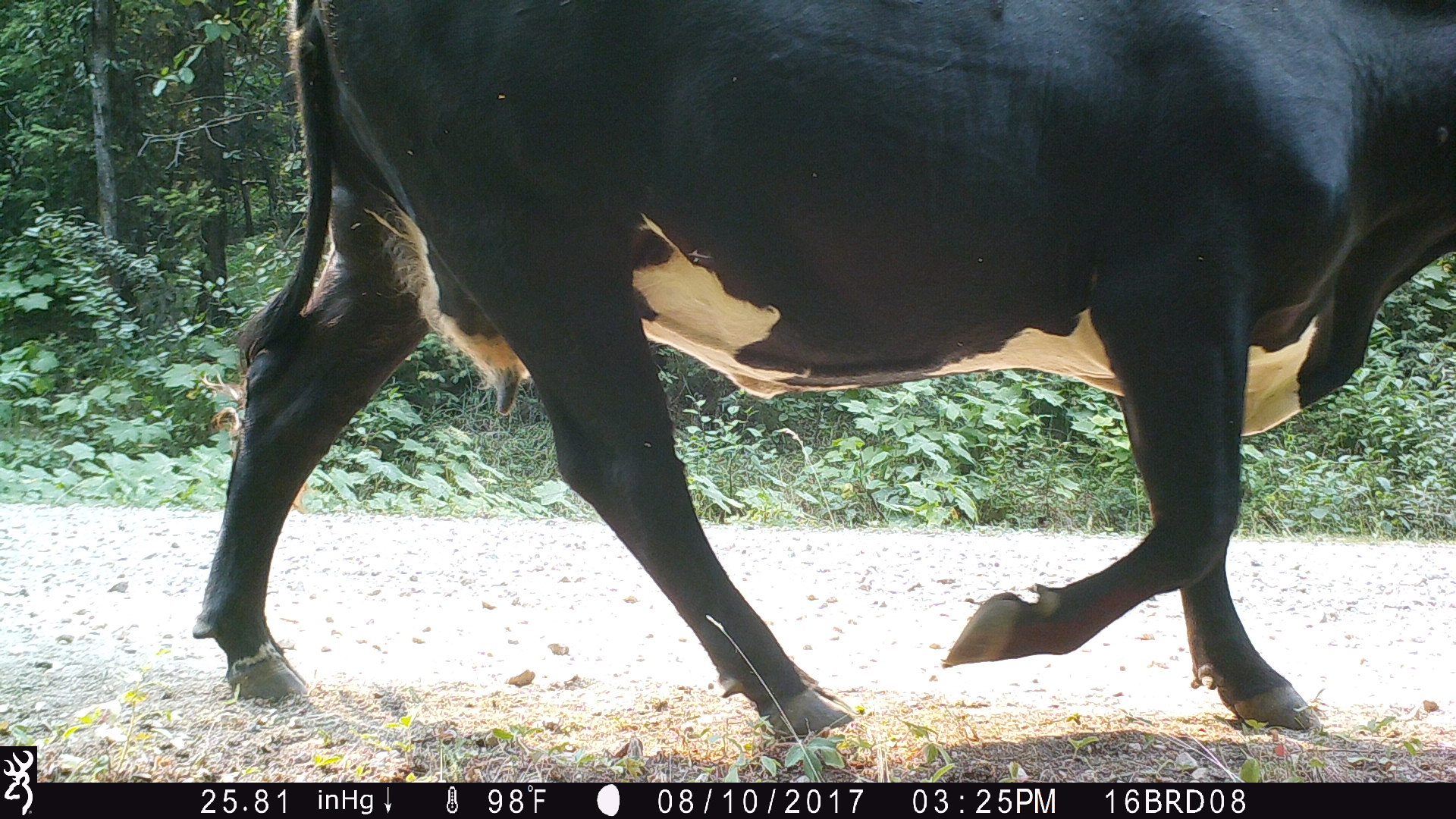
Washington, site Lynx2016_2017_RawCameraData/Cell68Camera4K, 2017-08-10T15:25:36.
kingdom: Animalia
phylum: Chordata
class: Mammalia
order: Artiodactyla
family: Bovidae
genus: Bos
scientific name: Bos taurus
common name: domestic cattle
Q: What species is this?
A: Domestic cattle (Bos taurus).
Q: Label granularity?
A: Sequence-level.